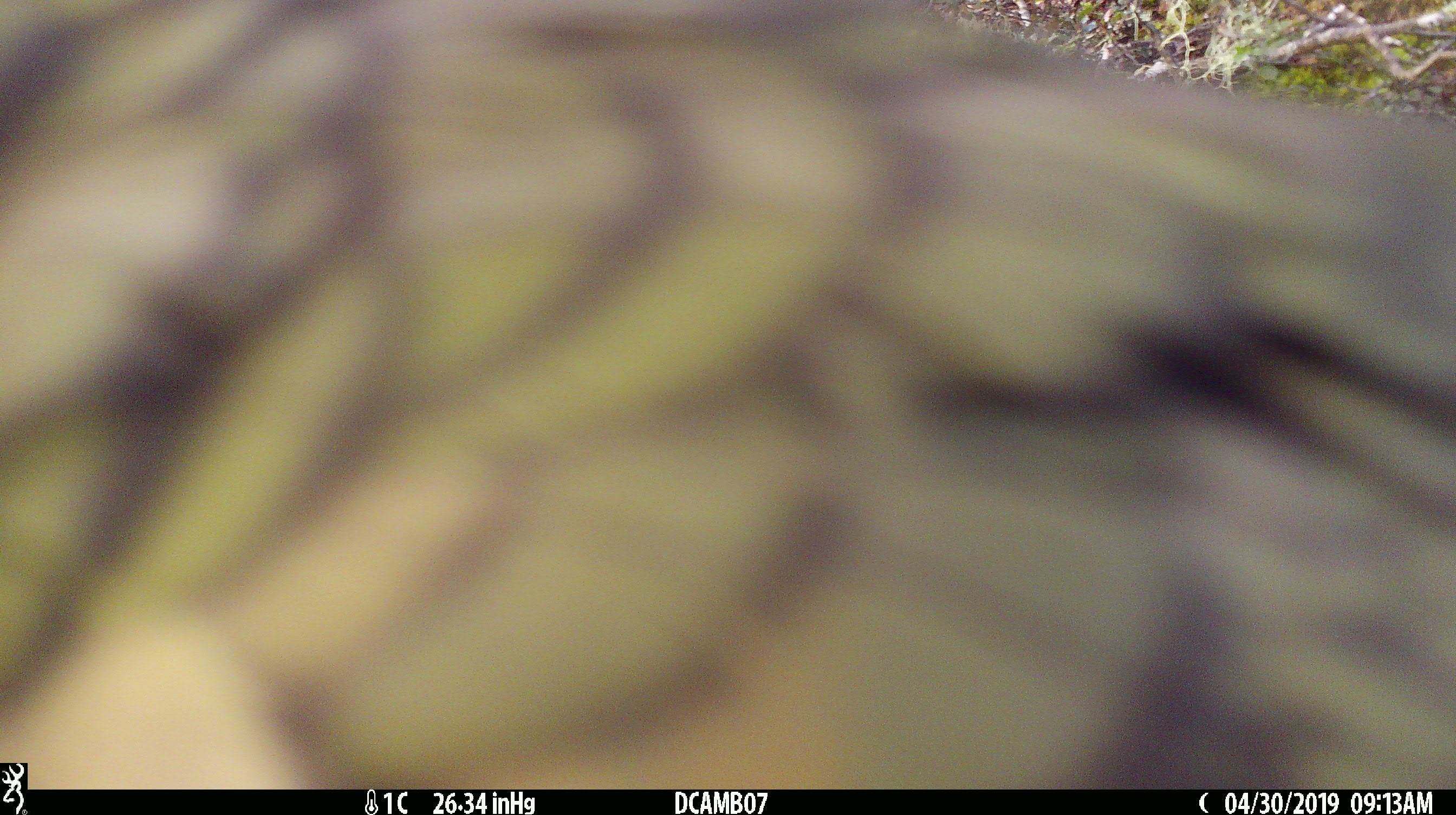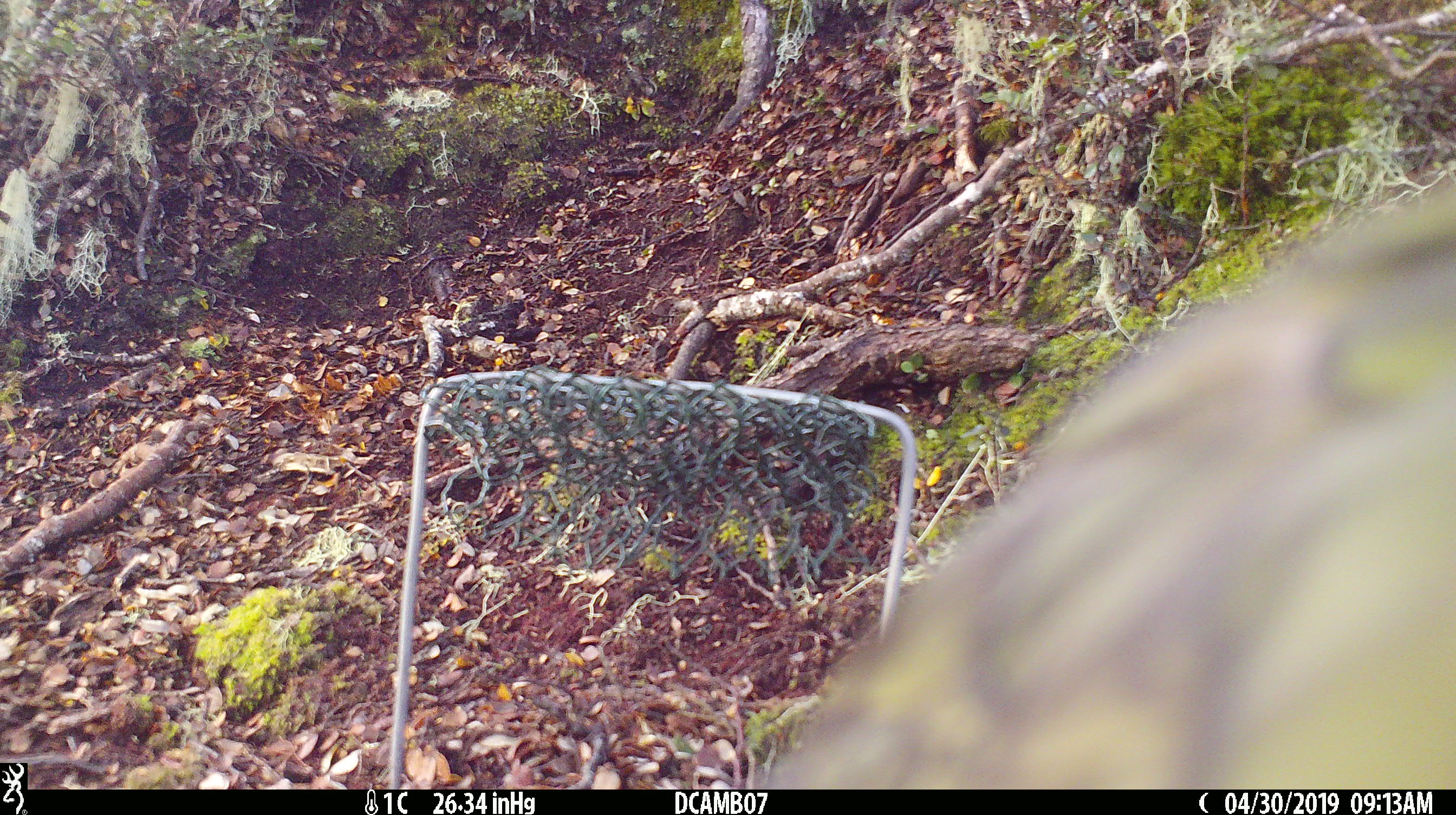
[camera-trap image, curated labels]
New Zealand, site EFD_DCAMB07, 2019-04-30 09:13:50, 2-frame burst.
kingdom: Animalia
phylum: Chordata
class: Aves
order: Psittaciformes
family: Strigopidae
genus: Nestor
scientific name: Nestor notabilis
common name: kea